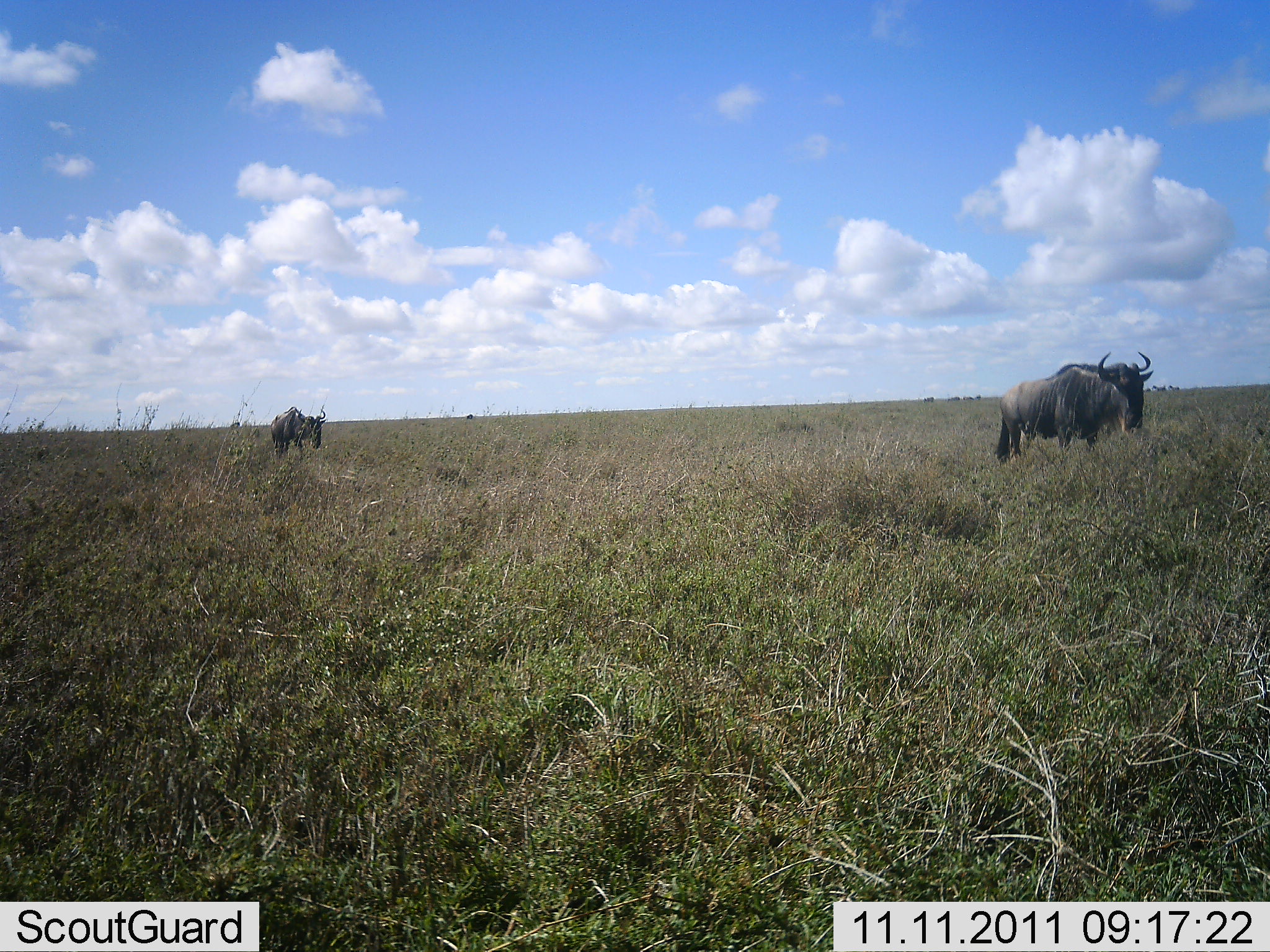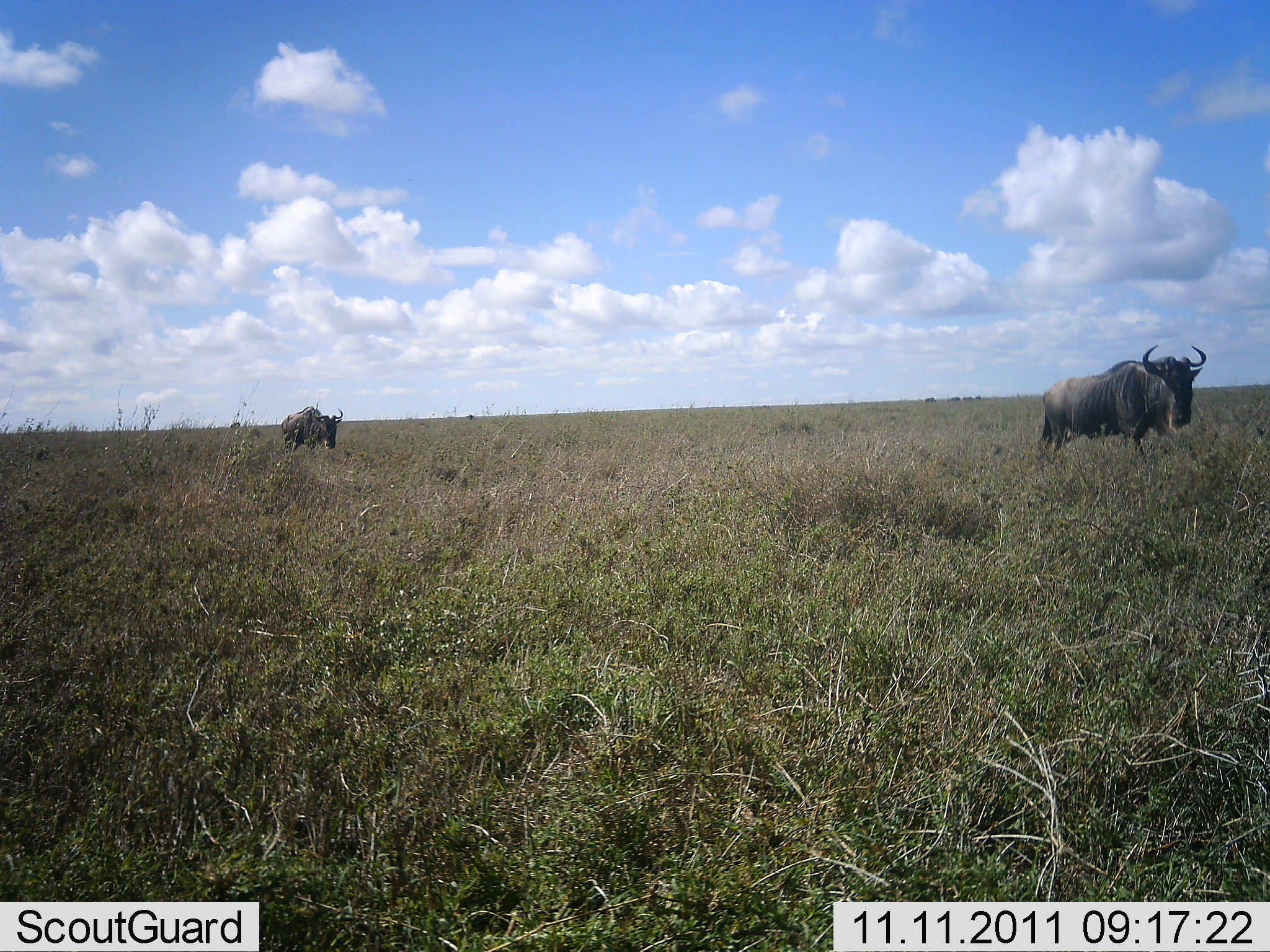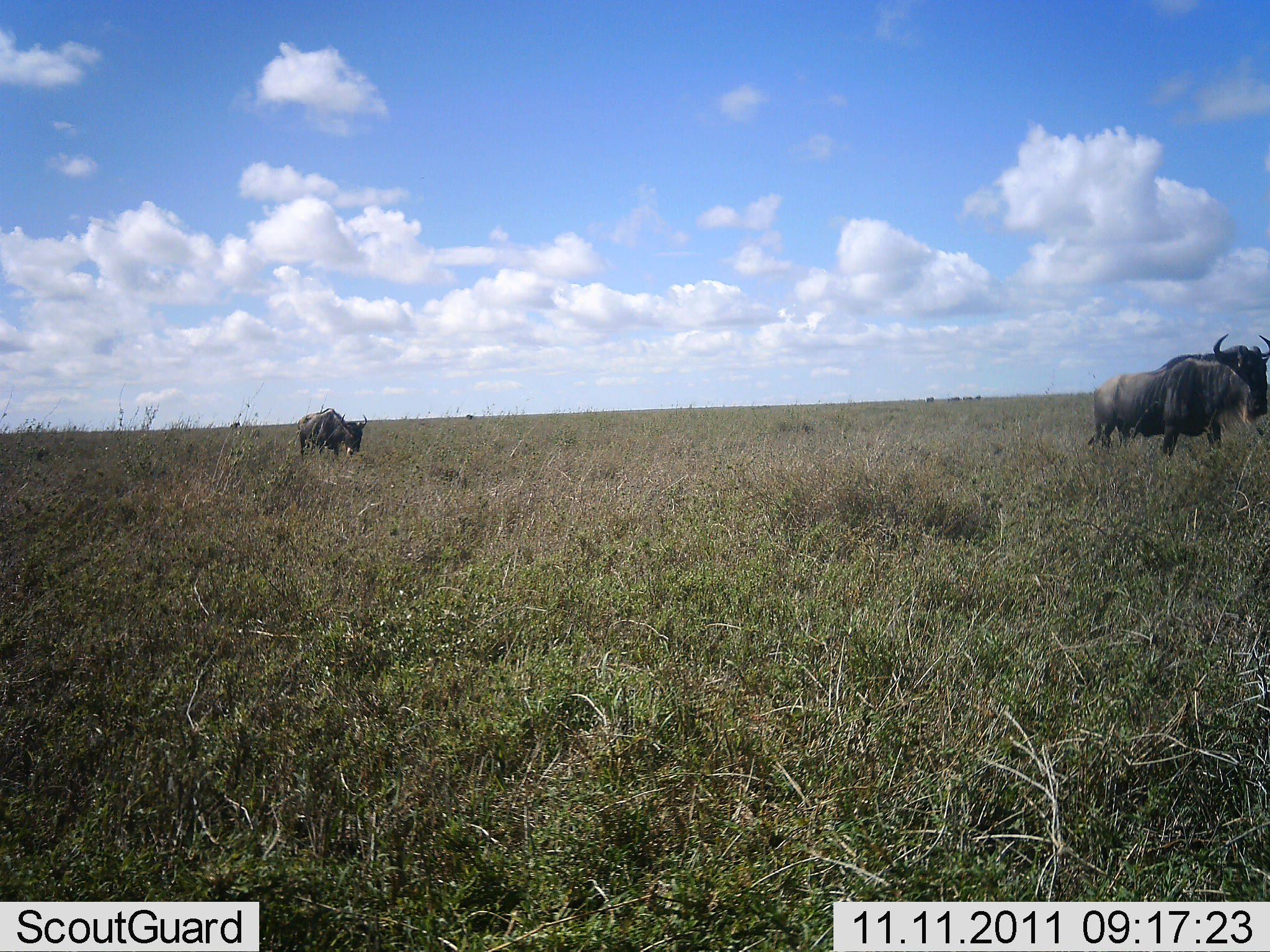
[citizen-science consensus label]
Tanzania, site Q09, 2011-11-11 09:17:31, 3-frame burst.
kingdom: Animalia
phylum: Chordata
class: Mammalia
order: Artiodactyla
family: Bovidae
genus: Connochaetes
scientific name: Connochaetes taurinus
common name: blue wildebeest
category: wildebeest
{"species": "wildebeest (blue wildebeest) (Connochaetes taurinus)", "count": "2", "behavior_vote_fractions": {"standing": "7%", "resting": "0%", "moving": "86%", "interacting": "0%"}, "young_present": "0%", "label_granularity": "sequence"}